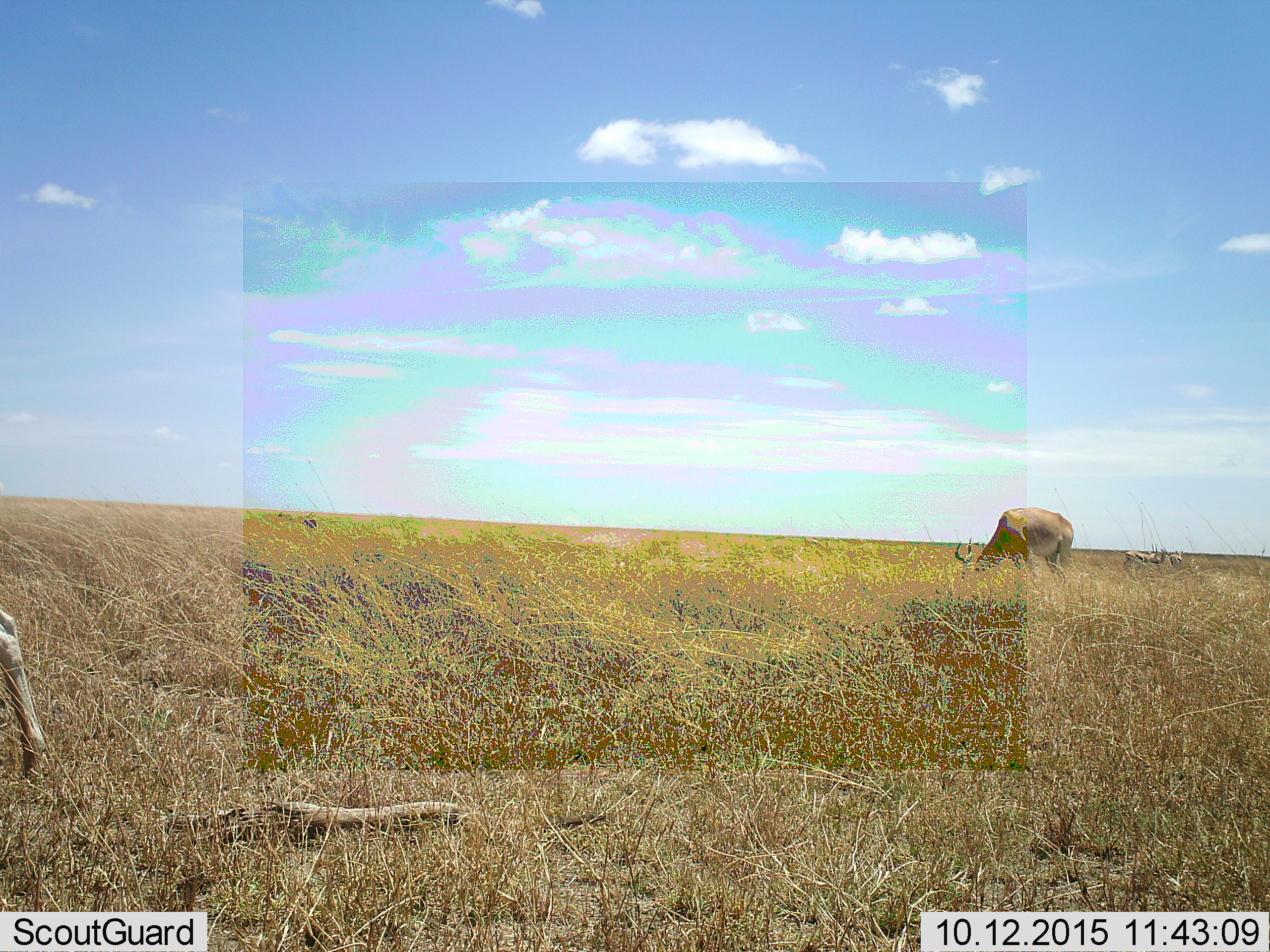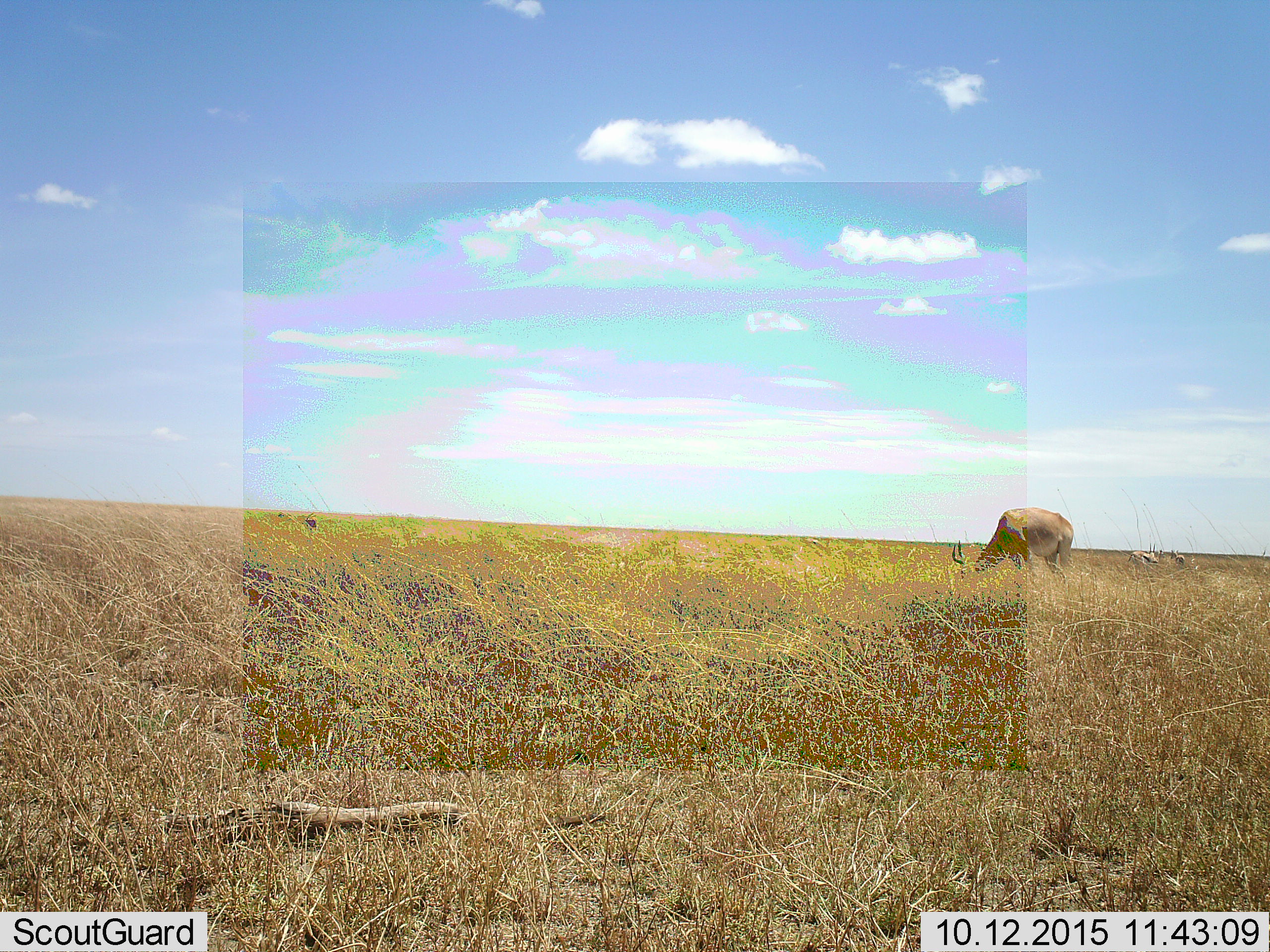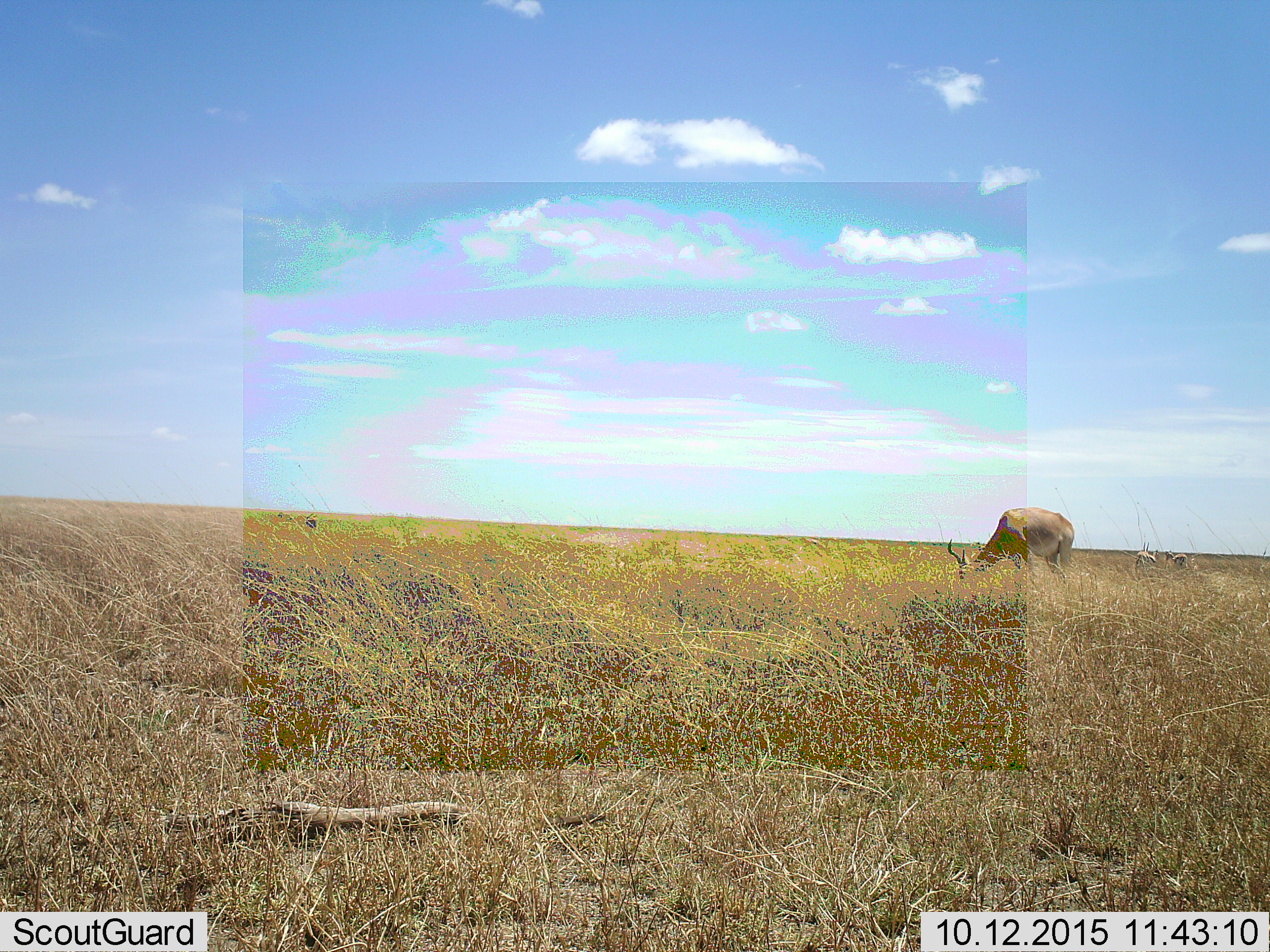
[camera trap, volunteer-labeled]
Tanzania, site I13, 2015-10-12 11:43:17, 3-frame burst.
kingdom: Animalia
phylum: Chordata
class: Mammalia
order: Artiodactyla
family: Bovidae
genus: Alcelaphus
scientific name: Alcelaphus buselaphus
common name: hartebeest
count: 2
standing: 33%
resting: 0%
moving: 0%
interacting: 0%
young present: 0%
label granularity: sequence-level